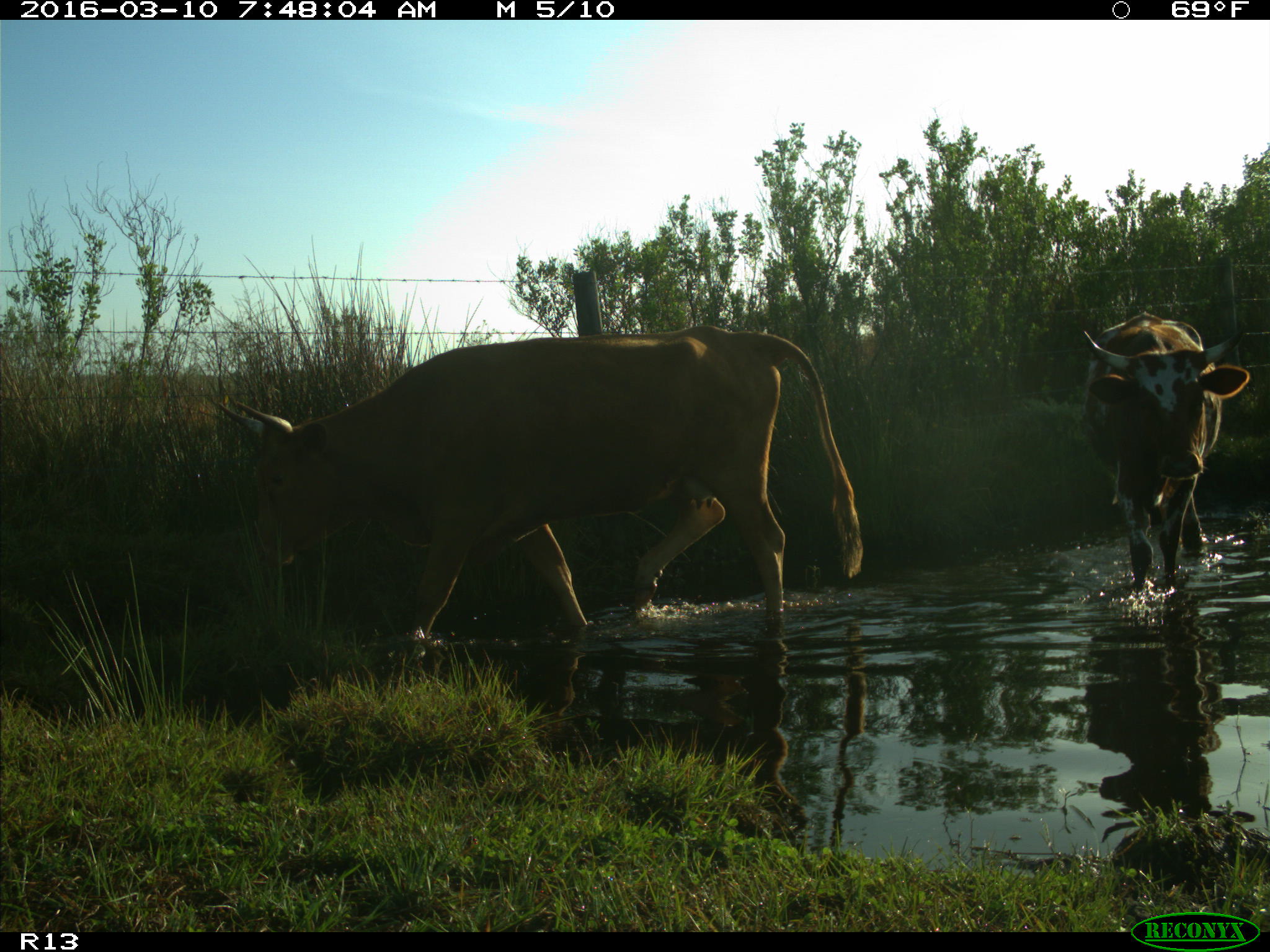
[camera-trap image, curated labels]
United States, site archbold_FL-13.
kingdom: Animalia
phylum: Chordata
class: Mammalia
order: Artiodactyla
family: Bovidae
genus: Bos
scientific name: Bos taurus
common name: domestic cow